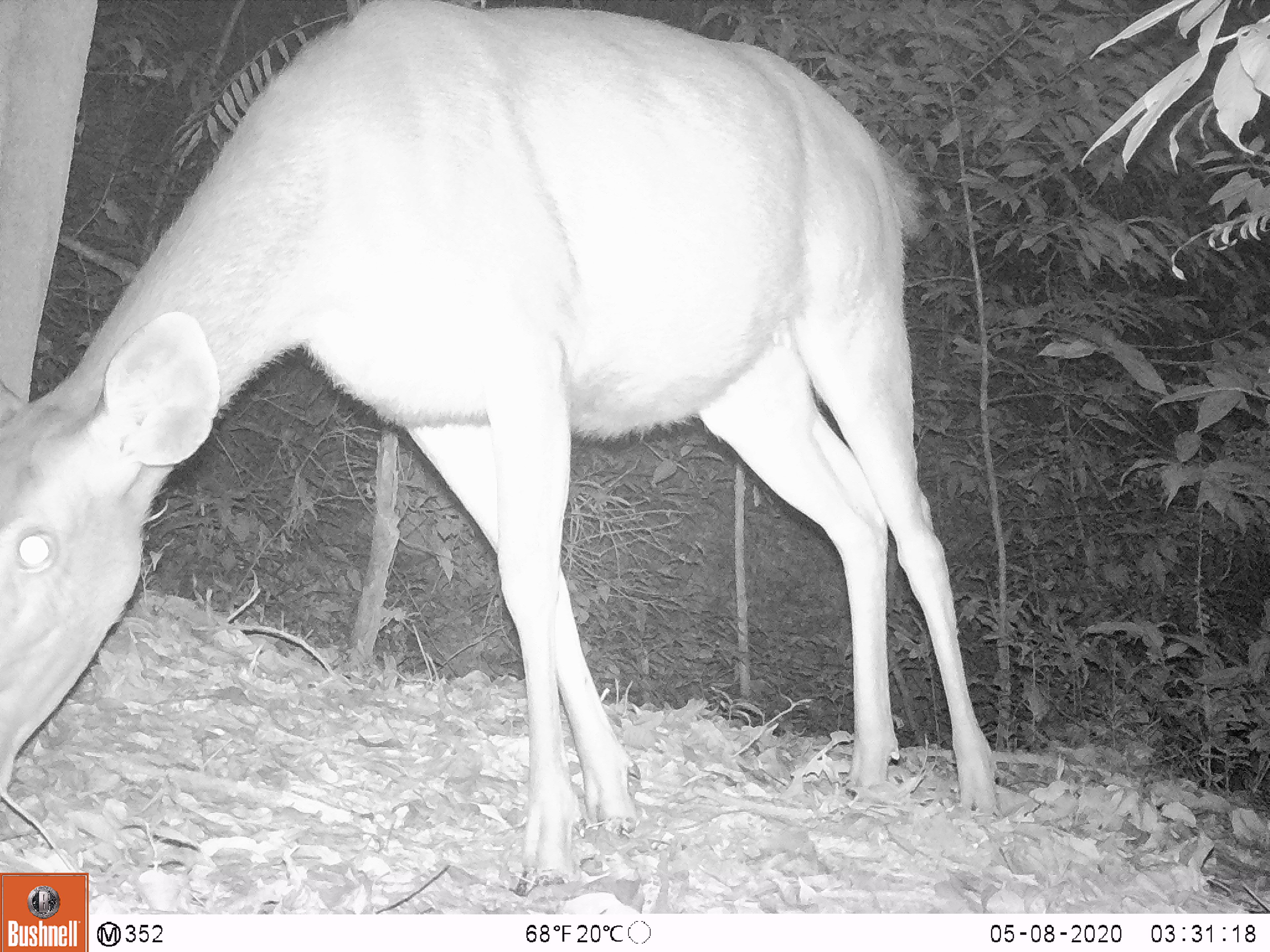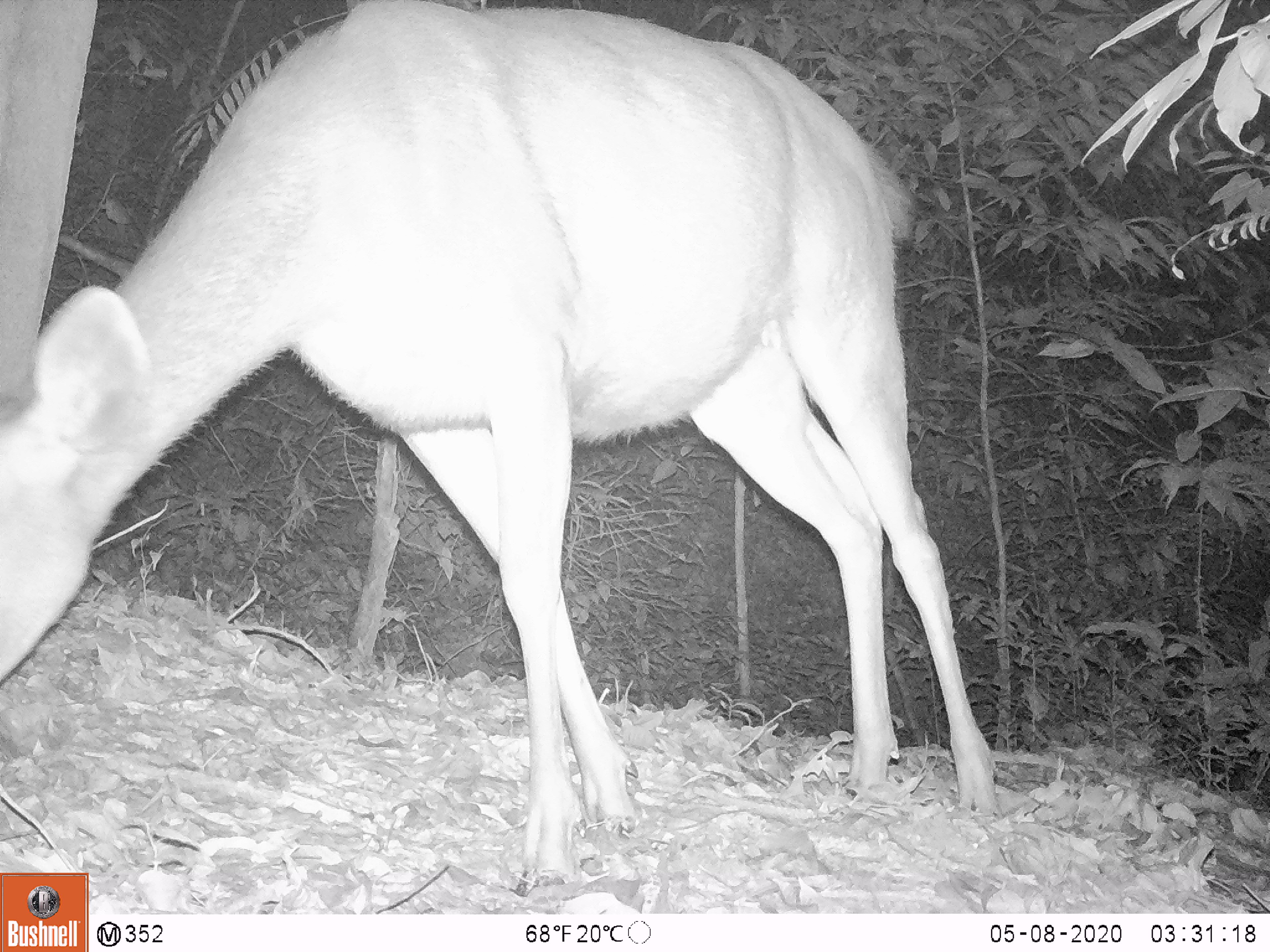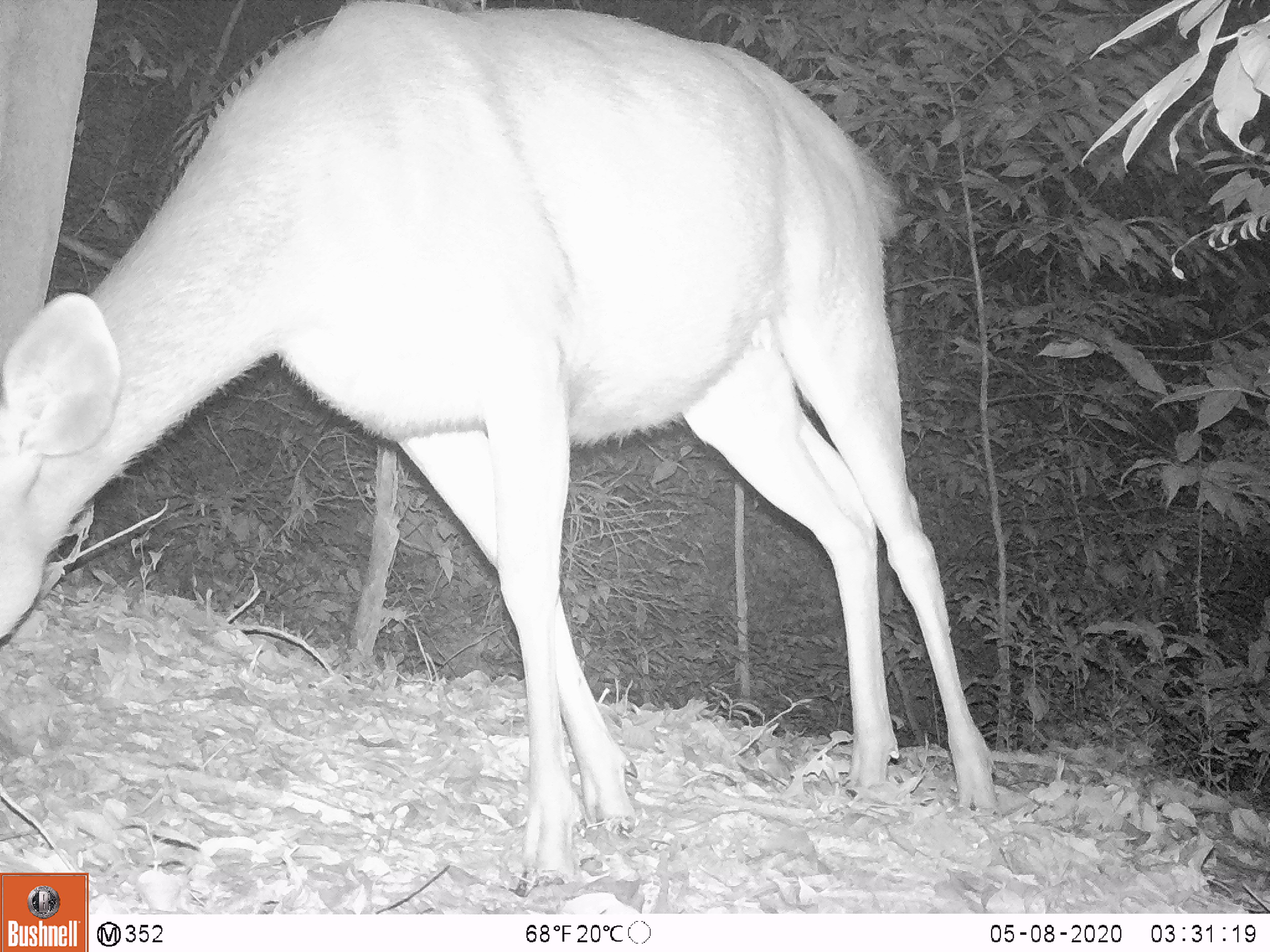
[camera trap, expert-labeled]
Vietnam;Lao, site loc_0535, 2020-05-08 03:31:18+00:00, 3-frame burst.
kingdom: Animalia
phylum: Chordata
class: Mammalia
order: Artiodactyla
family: Cervidae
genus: Rusa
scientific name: Rusa unicolor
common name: sambar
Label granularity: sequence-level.